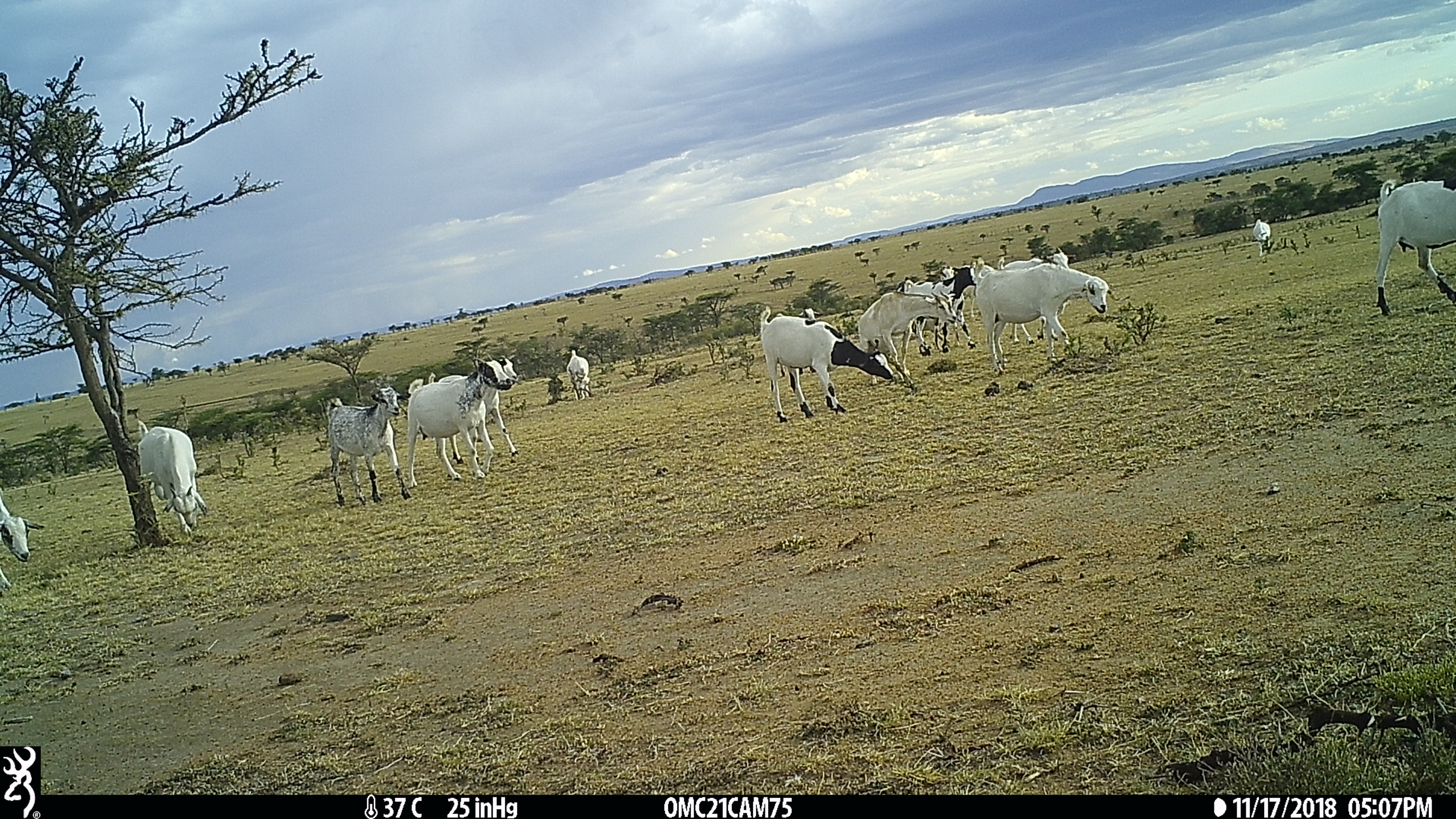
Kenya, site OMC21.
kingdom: Animalia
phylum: Chordata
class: Mammalia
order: Artiodactyla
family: Bovidae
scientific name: Bovidae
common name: sheep or goat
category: shoat